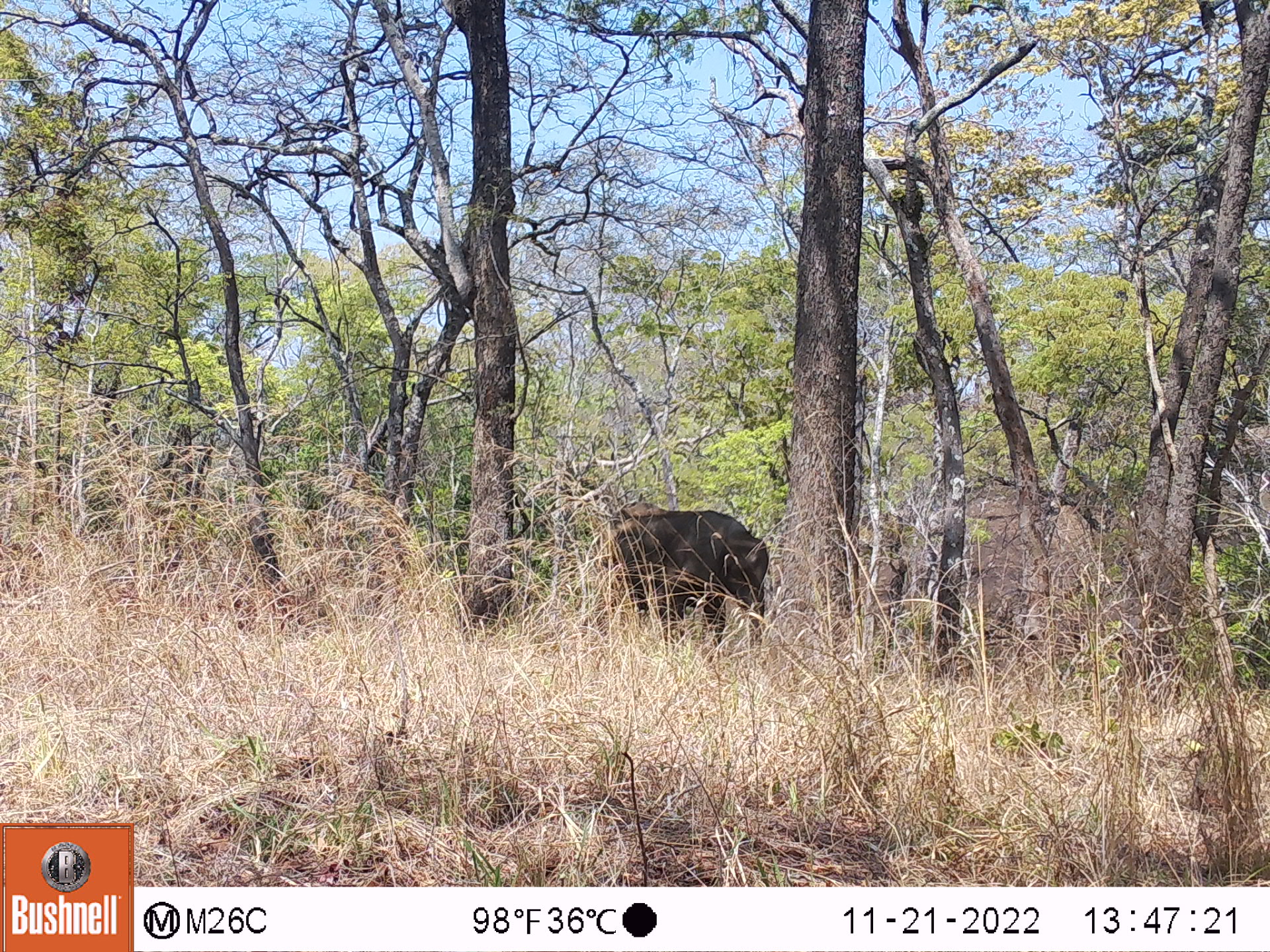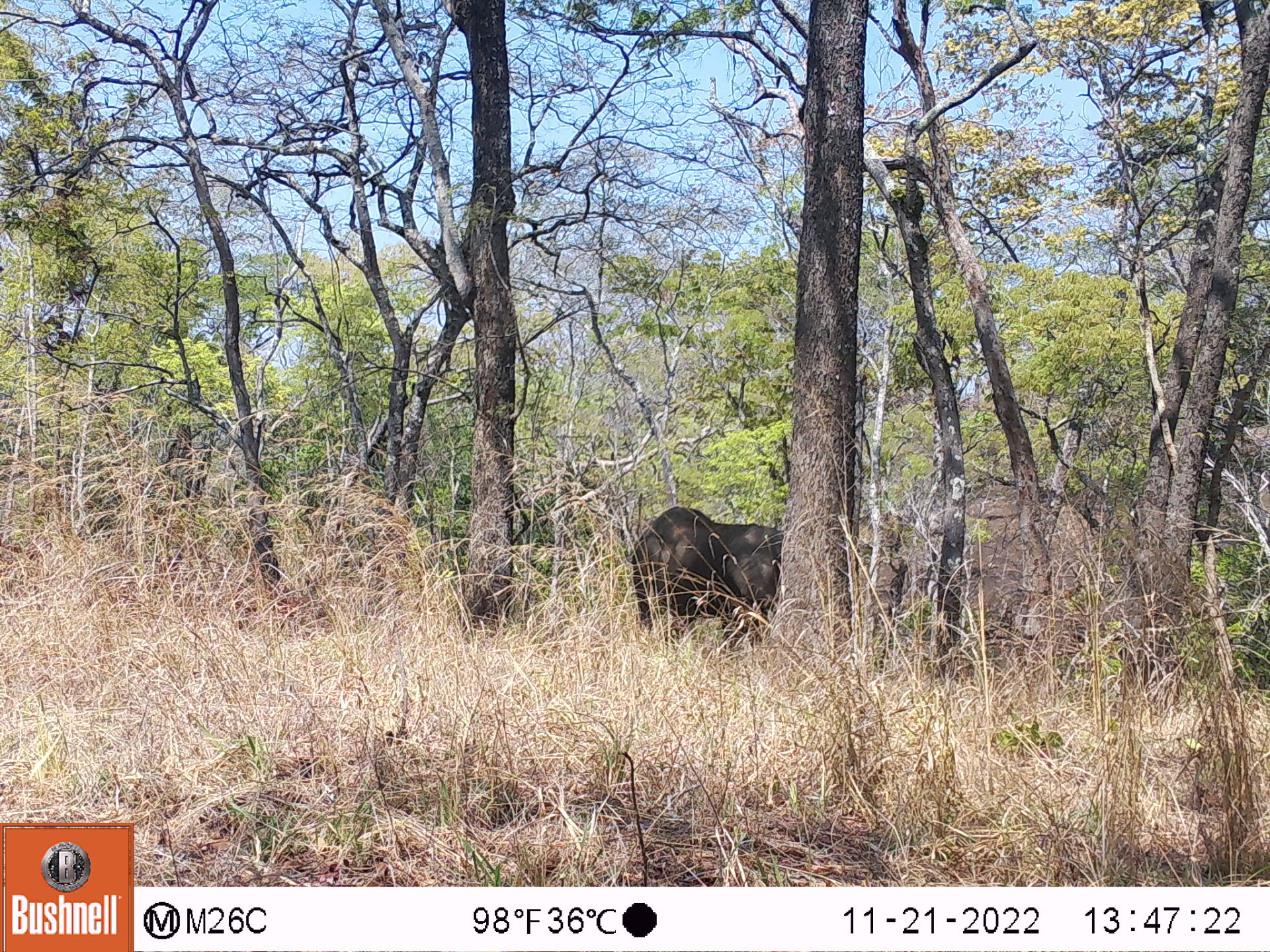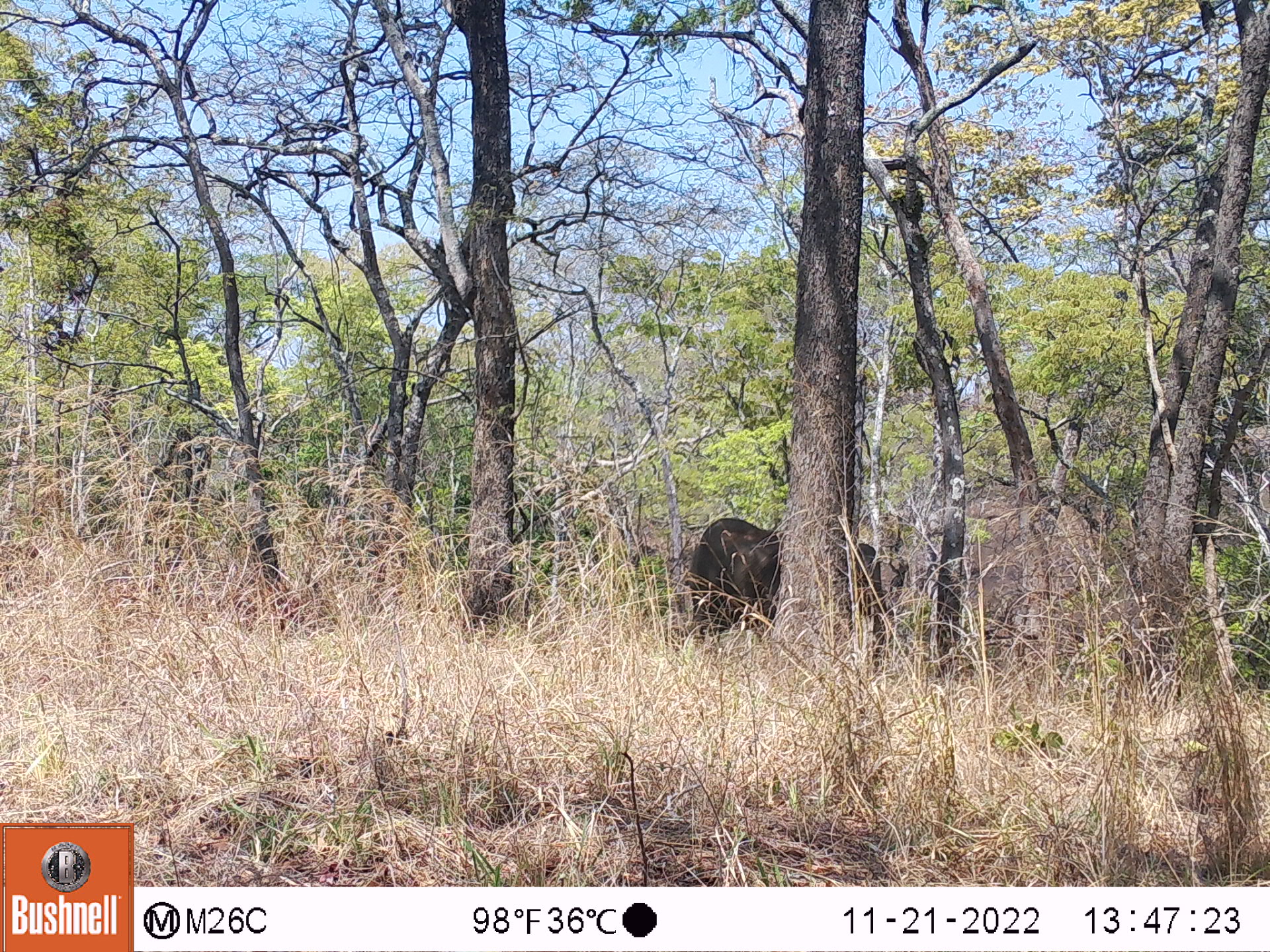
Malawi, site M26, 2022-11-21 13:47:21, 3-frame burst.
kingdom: Animalia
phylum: Chordata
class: Mammalia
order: Proboscidea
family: Elephantidae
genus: Loxodonta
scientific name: Loxodonta africana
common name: african savanna elephant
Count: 1.